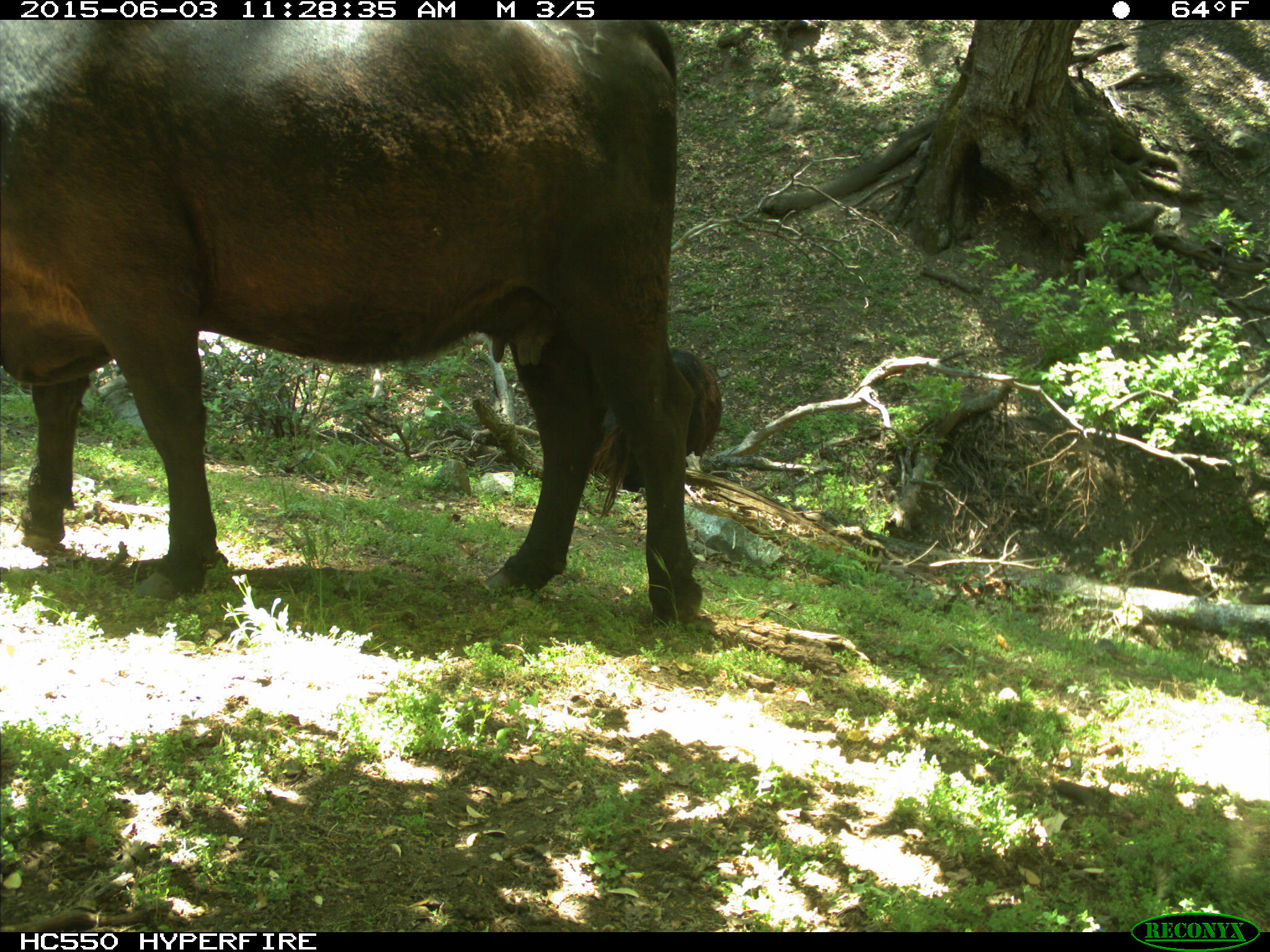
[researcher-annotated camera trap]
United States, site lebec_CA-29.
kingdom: Animalia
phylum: Chordata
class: Mammalia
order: Artiodactyla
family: Bovidae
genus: Bos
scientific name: Bos taurus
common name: domestic cow